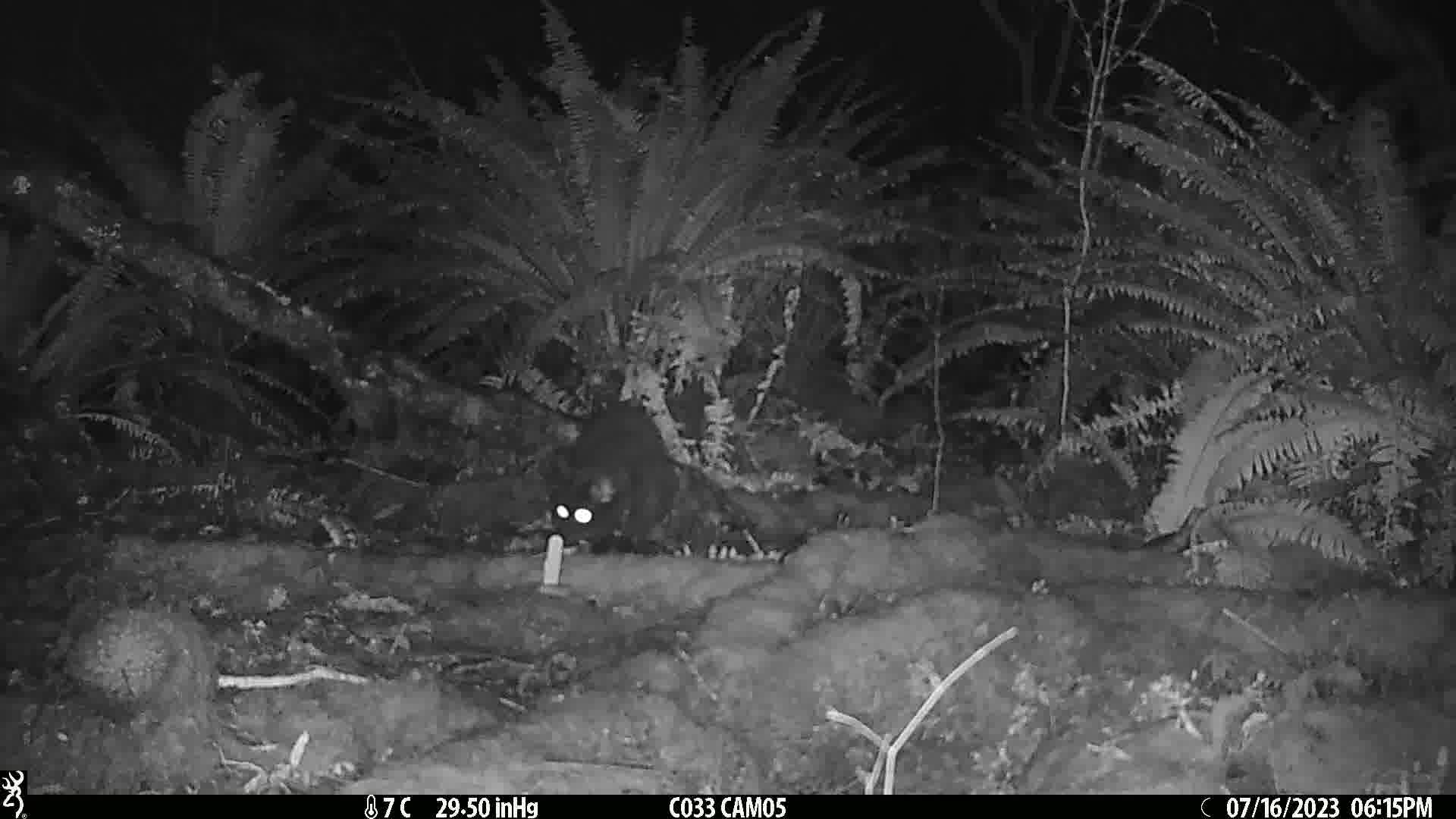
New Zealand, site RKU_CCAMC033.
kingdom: Animalia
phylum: Chordata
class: Mammalia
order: Carnivora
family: Felidae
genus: Felis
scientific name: Felis catus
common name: domestic cat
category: cat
Cat (domestic cat) (Felis catus).